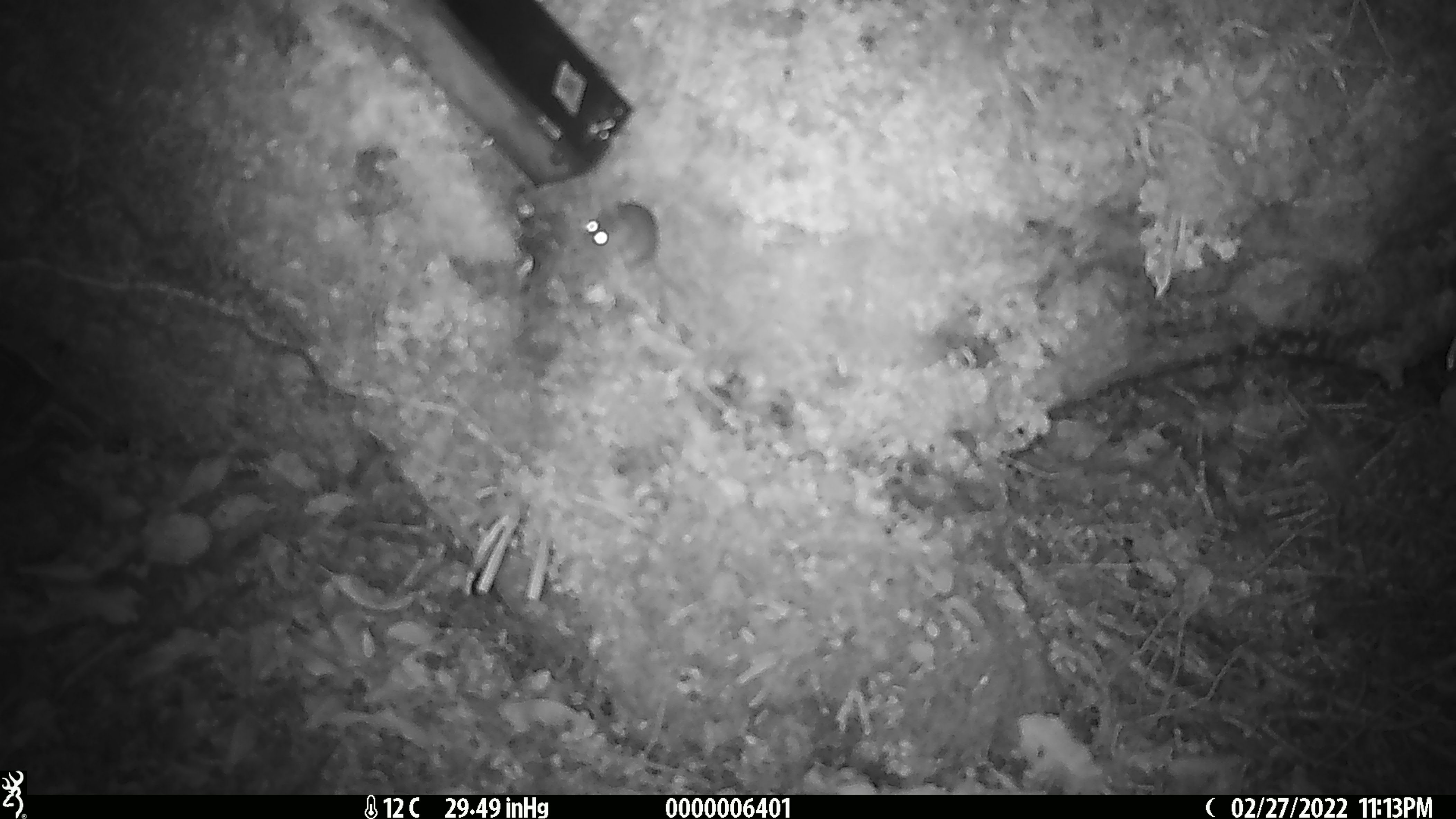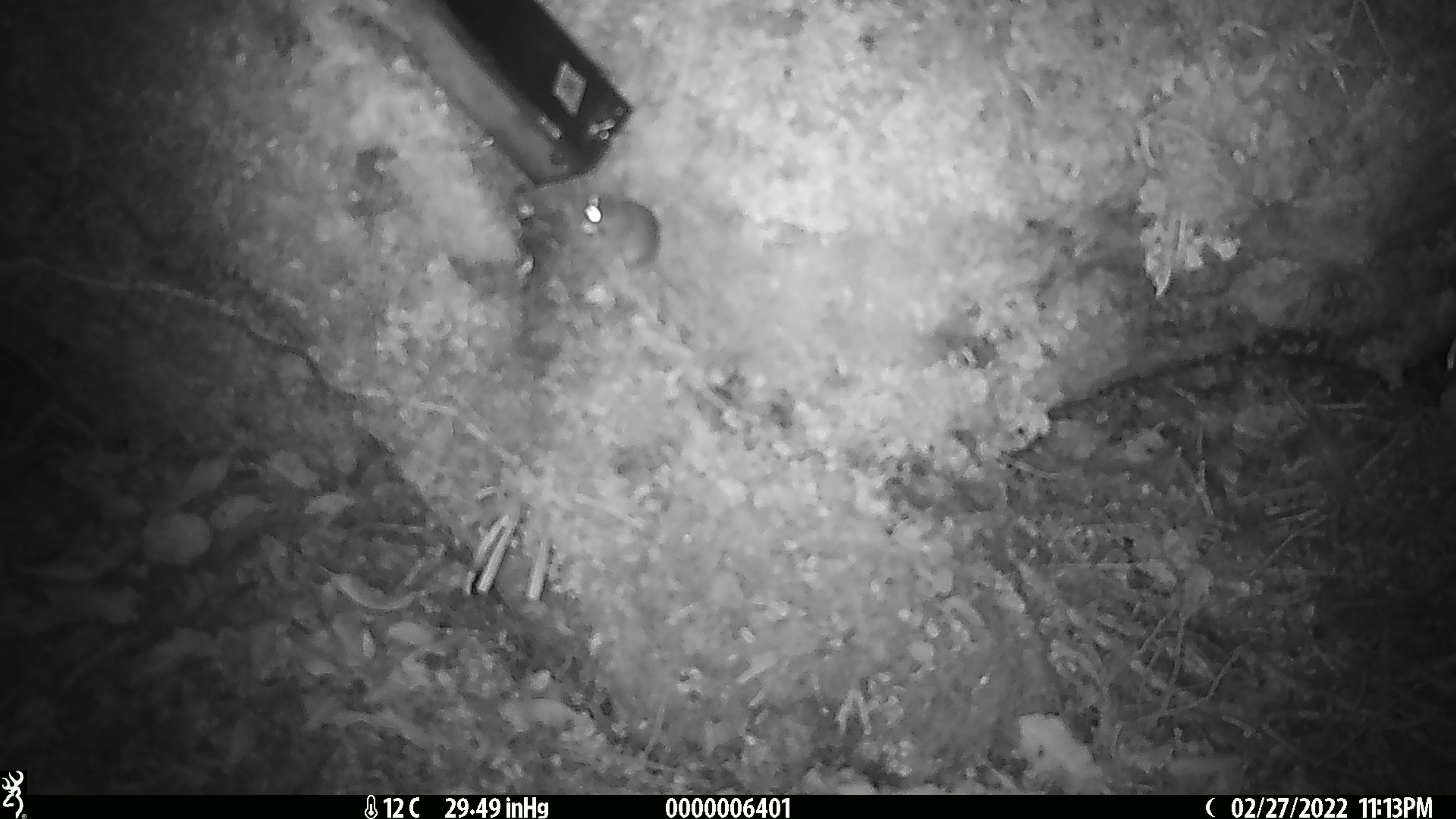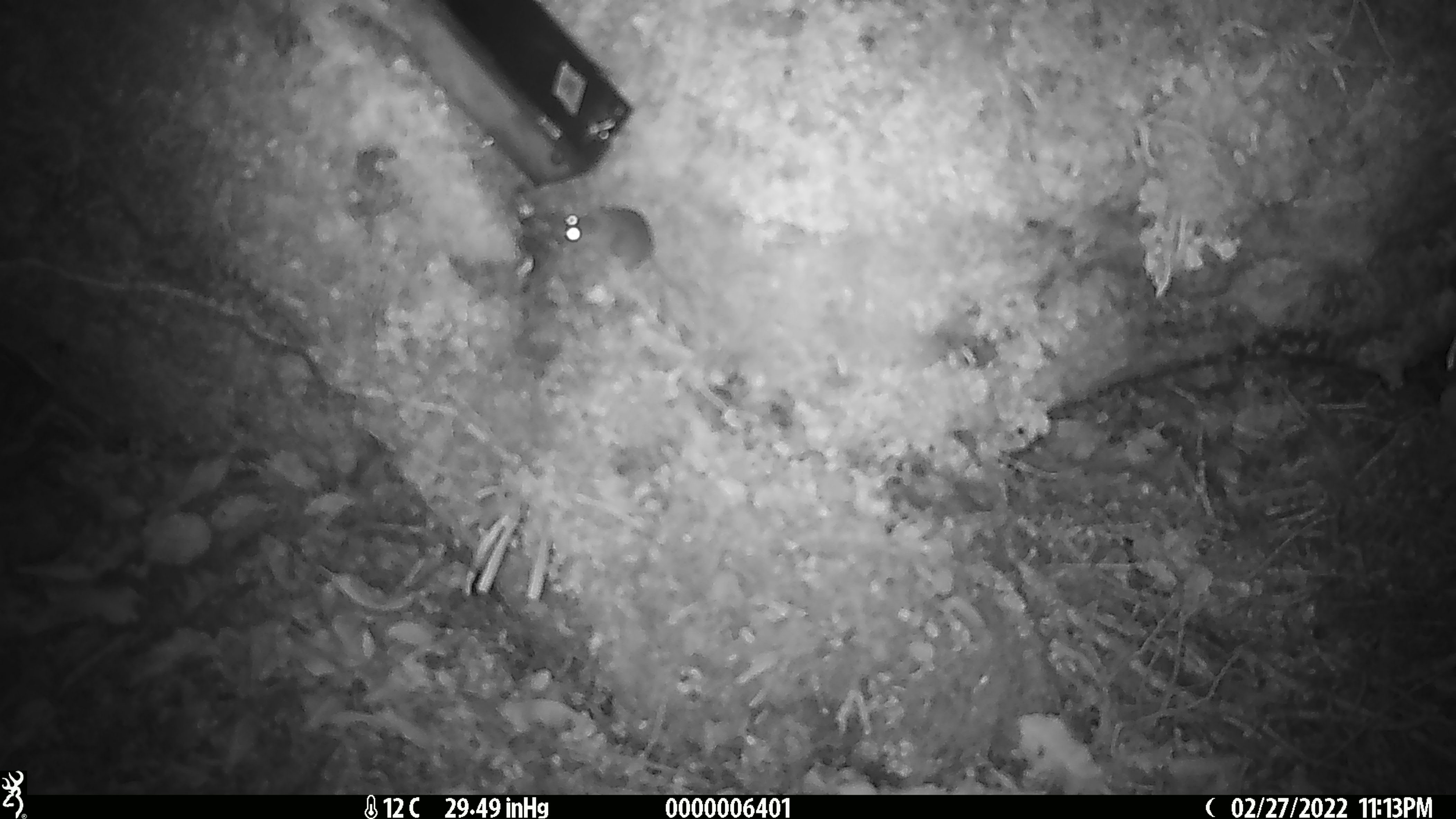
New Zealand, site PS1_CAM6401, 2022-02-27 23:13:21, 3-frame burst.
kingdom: Animalia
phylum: Chordata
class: Mammalia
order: Rodentia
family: Muridae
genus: Mus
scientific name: Mus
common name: mouse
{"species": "mouse (Mus)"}